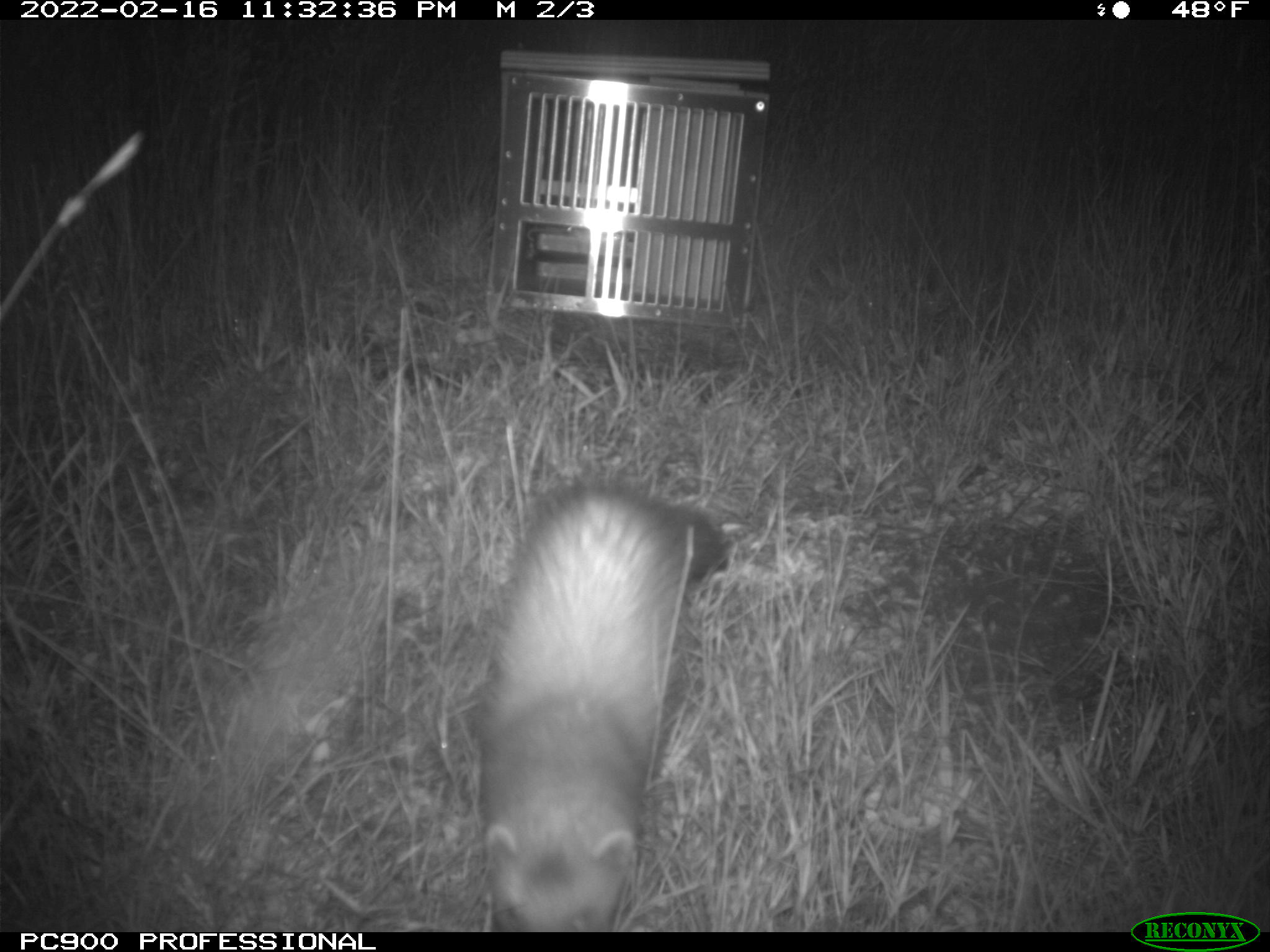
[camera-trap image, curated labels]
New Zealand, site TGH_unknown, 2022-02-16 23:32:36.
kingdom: Animalia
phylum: Chordata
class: Mammalia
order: Carnivora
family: Mustelidae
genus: Mustela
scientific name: Mustela furo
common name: ferret